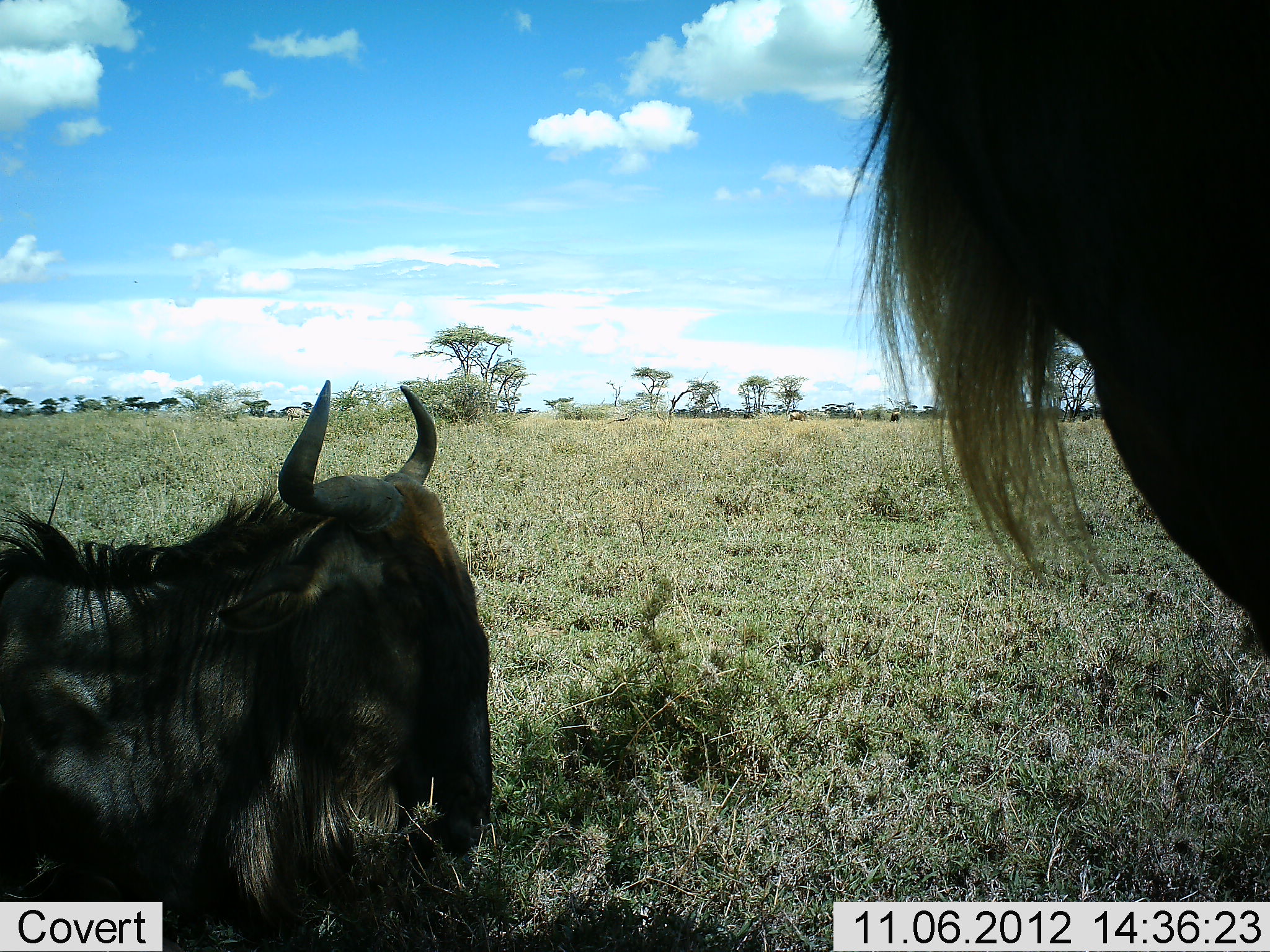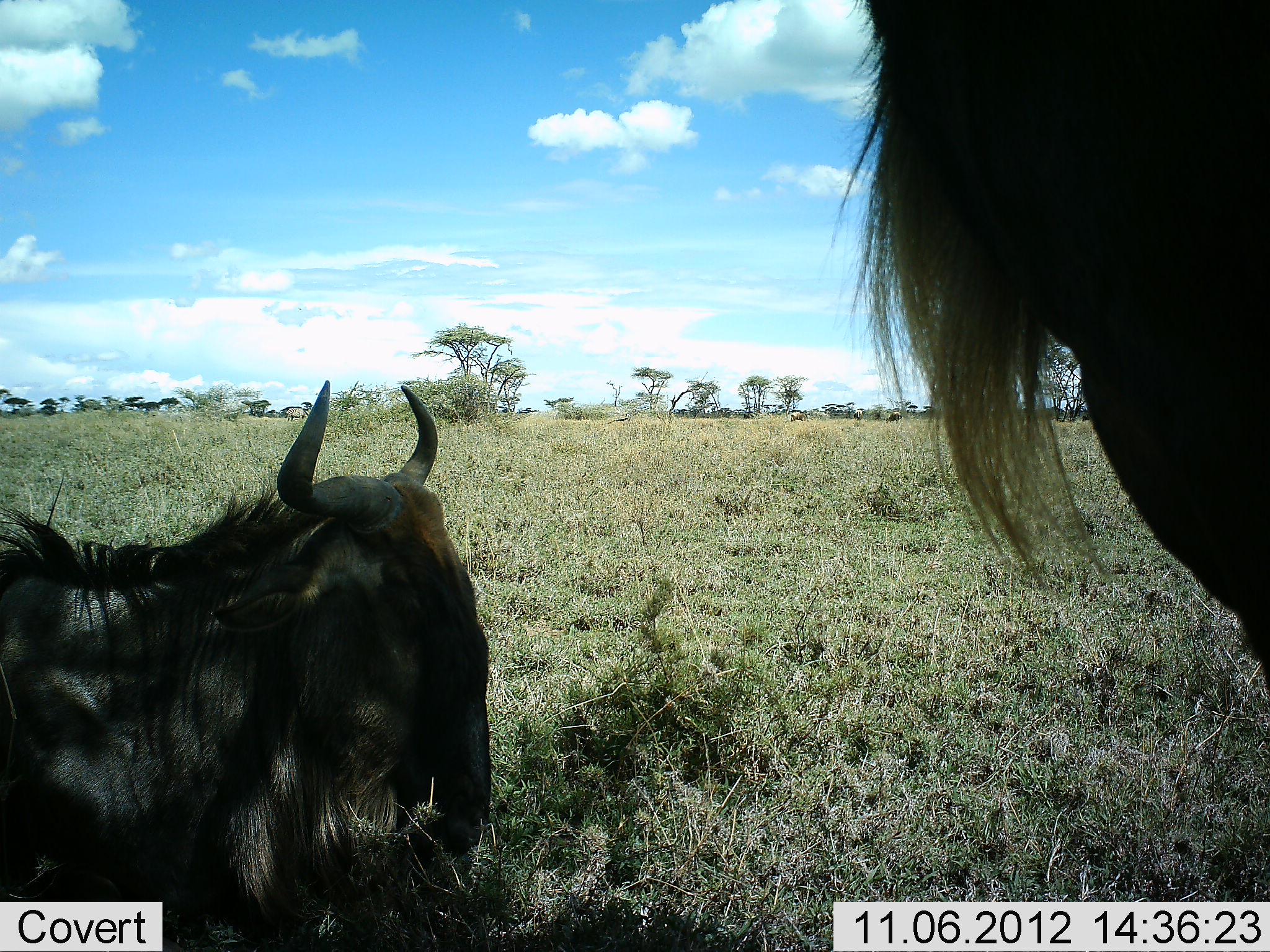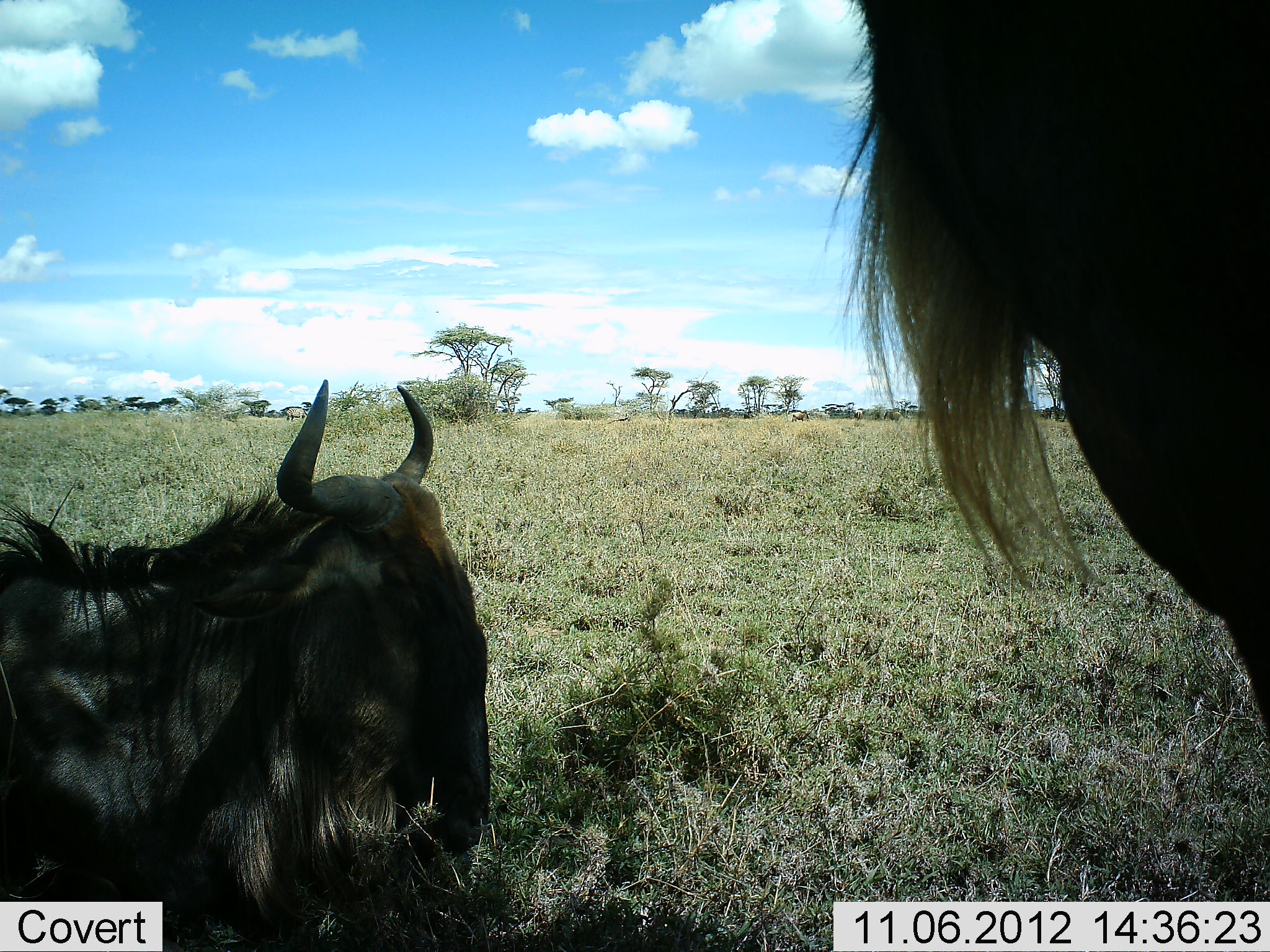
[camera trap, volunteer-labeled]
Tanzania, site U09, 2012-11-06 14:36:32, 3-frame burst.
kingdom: Animalia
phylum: Chordata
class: Mammalia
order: Artiodactyla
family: Bovidae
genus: Connochaetes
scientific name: Connochaetes taurinus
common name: blue wildebeest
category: wildebeest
Wildebeest (blue wildebeest) (Connochaetes taurinus), count 2. Behavior (volunteer vote fractions): standing 80%, resting 90%, moving 0%, interacting 0%. Young present (vote fraction): 0%. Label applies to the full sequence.